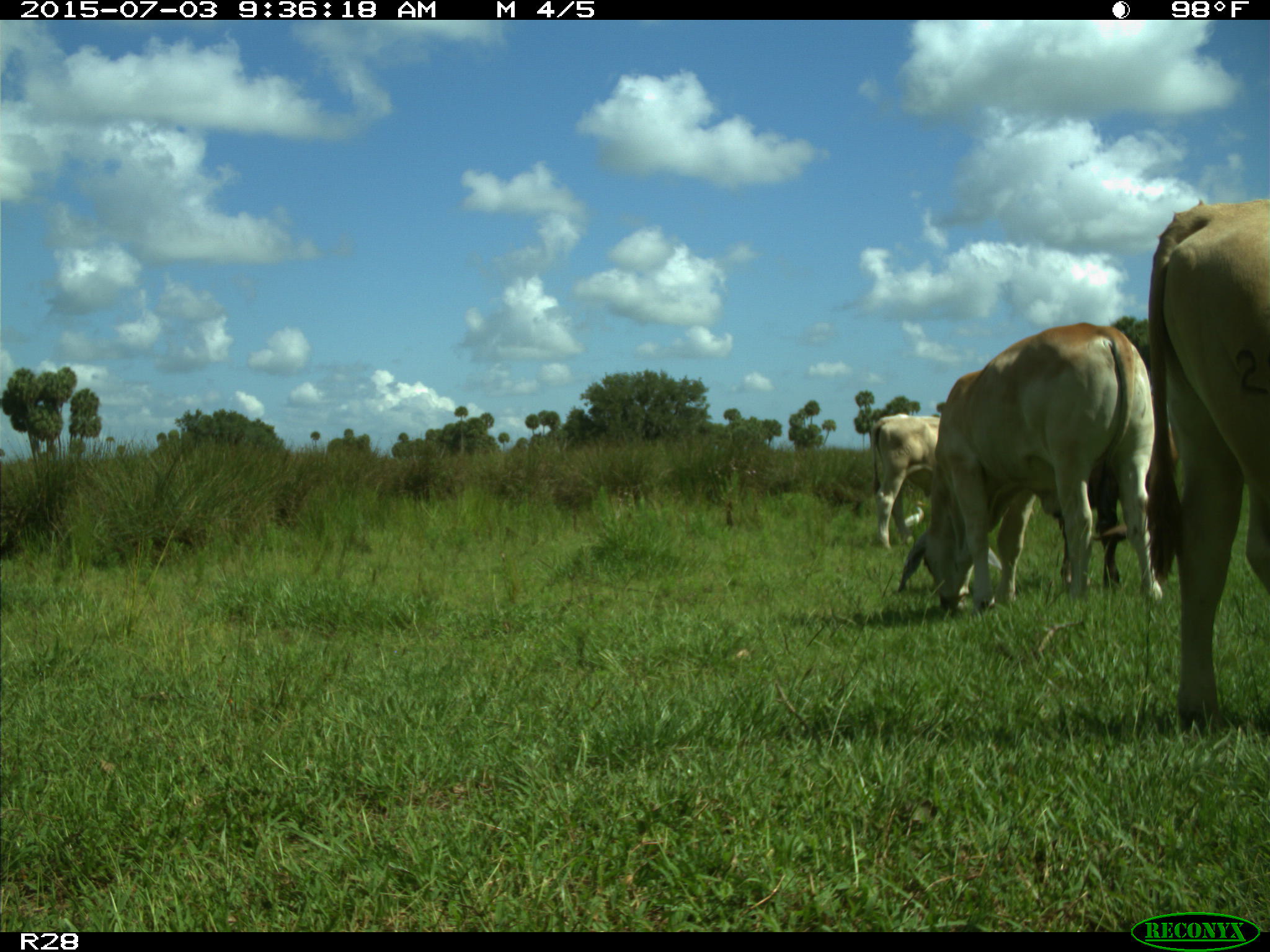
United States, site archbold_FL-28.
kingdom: Animalia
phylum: Chordata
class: Mammalia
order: Artiodactyla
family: Bovidae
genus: Bos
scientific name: Bos taurus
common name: domestic cow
Bos taurus (domestic cow).